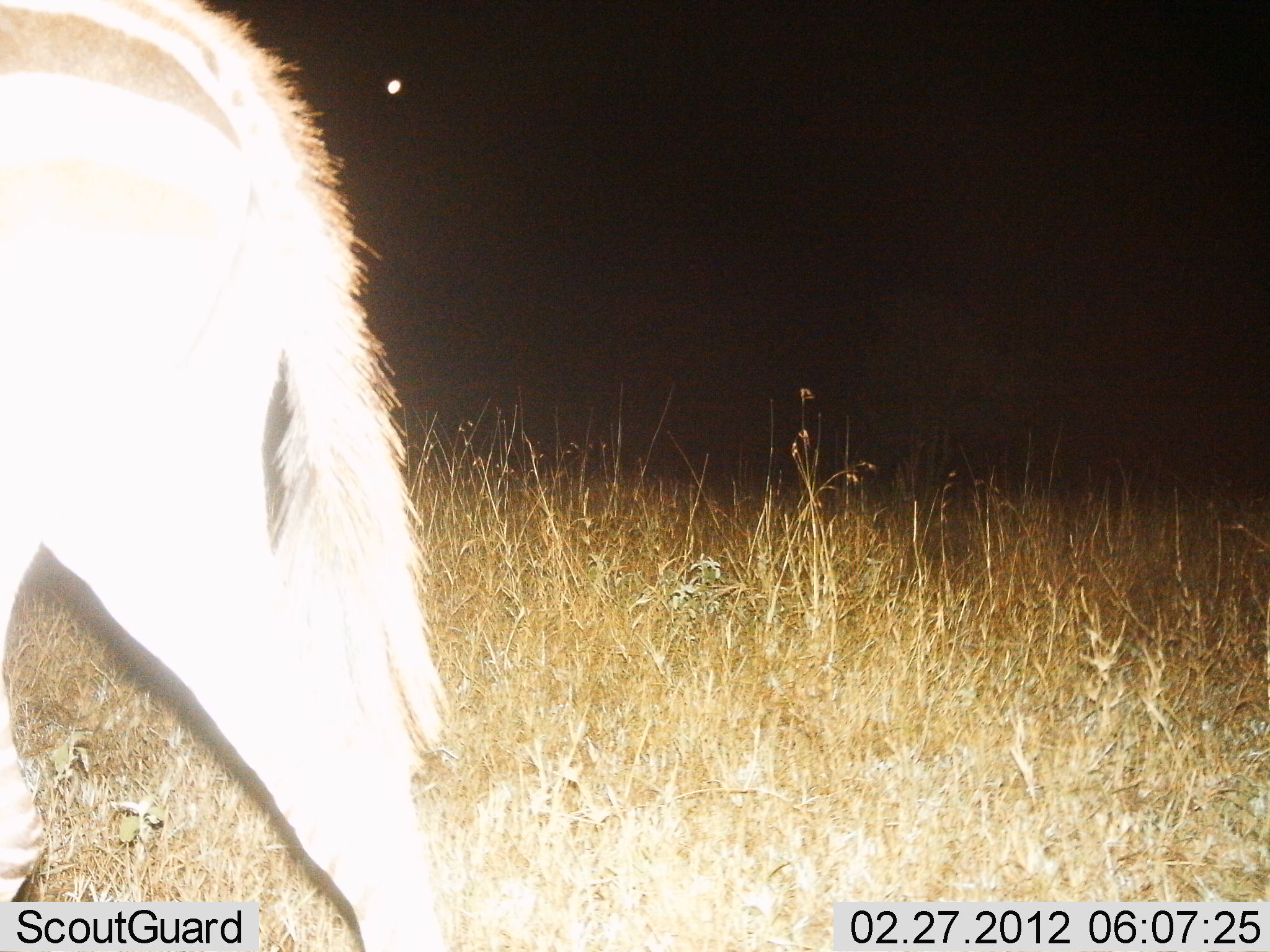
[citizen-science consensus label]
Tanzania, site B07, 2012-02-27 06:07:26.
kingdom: Animalia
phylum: Chordata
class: Mammalia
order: Perissodactyla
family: Equidae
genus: Equus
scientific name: Equus quagga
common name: plains zebra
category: zebra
Zebra (plains zebra) (Equus quagga), count 1. Behavior (volunteer vote fractions): standing 6%, resting 0%, moving 94%, interacting 0%. Young present (vote fraction): 6%. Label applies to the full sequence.